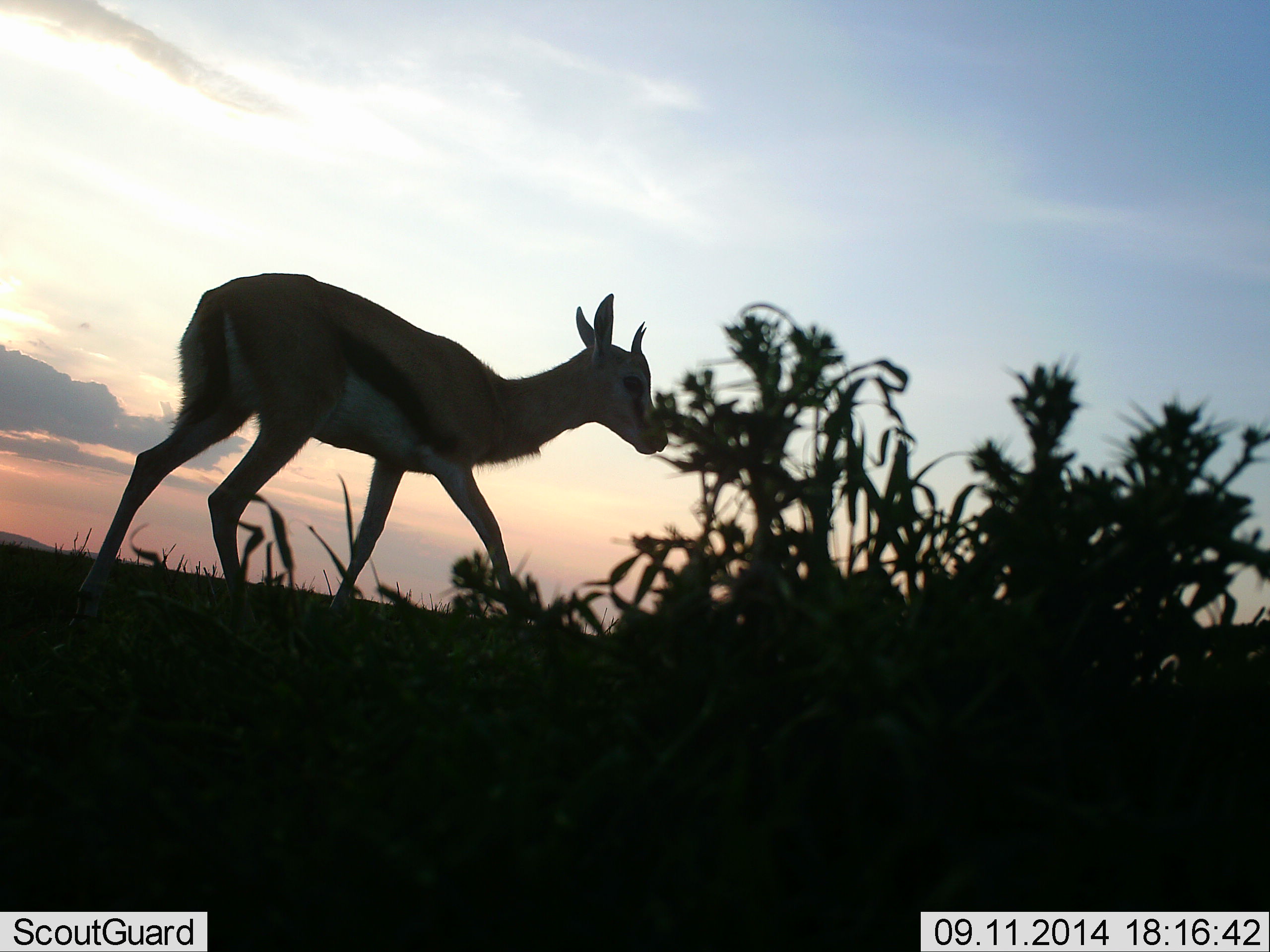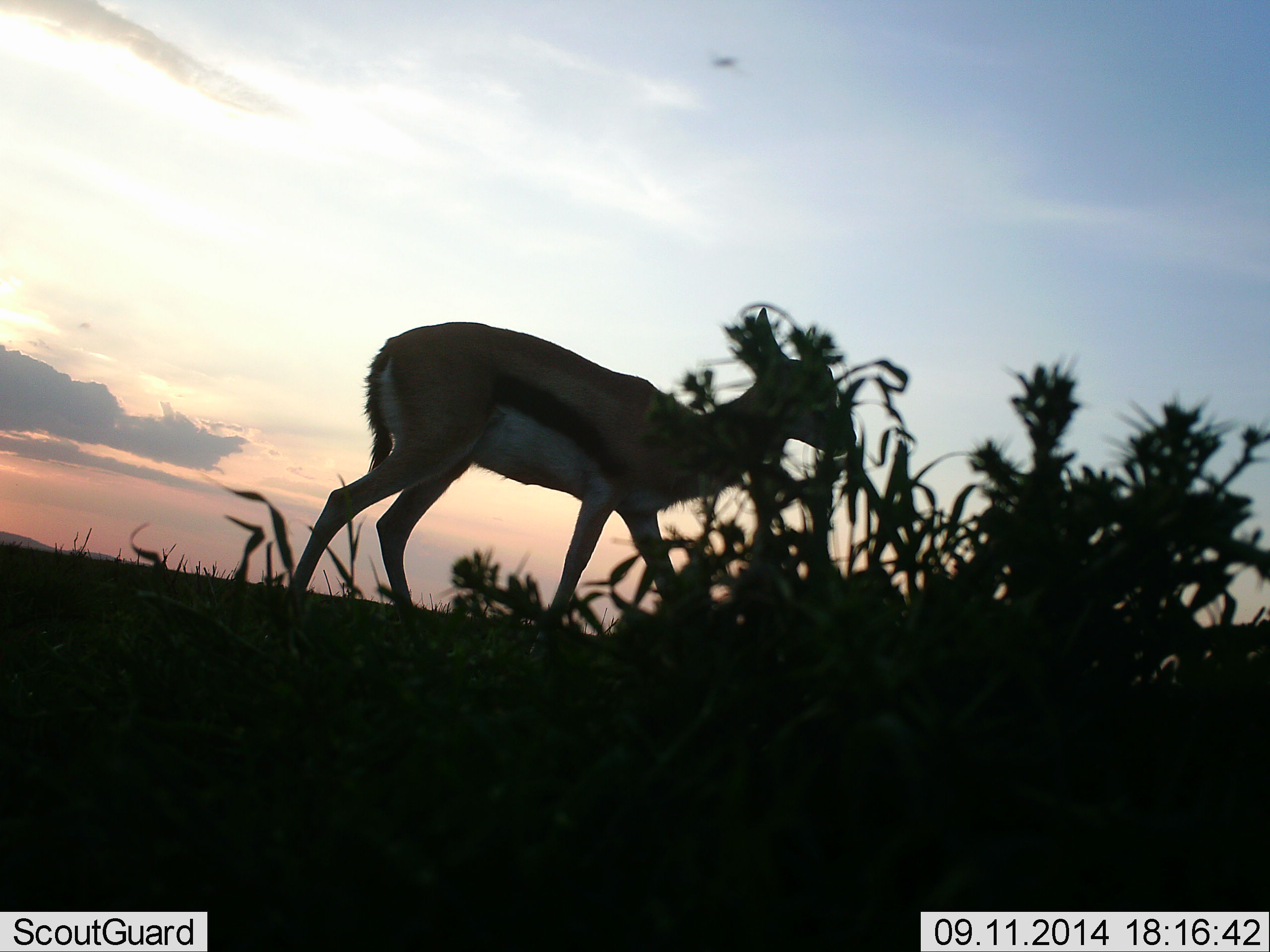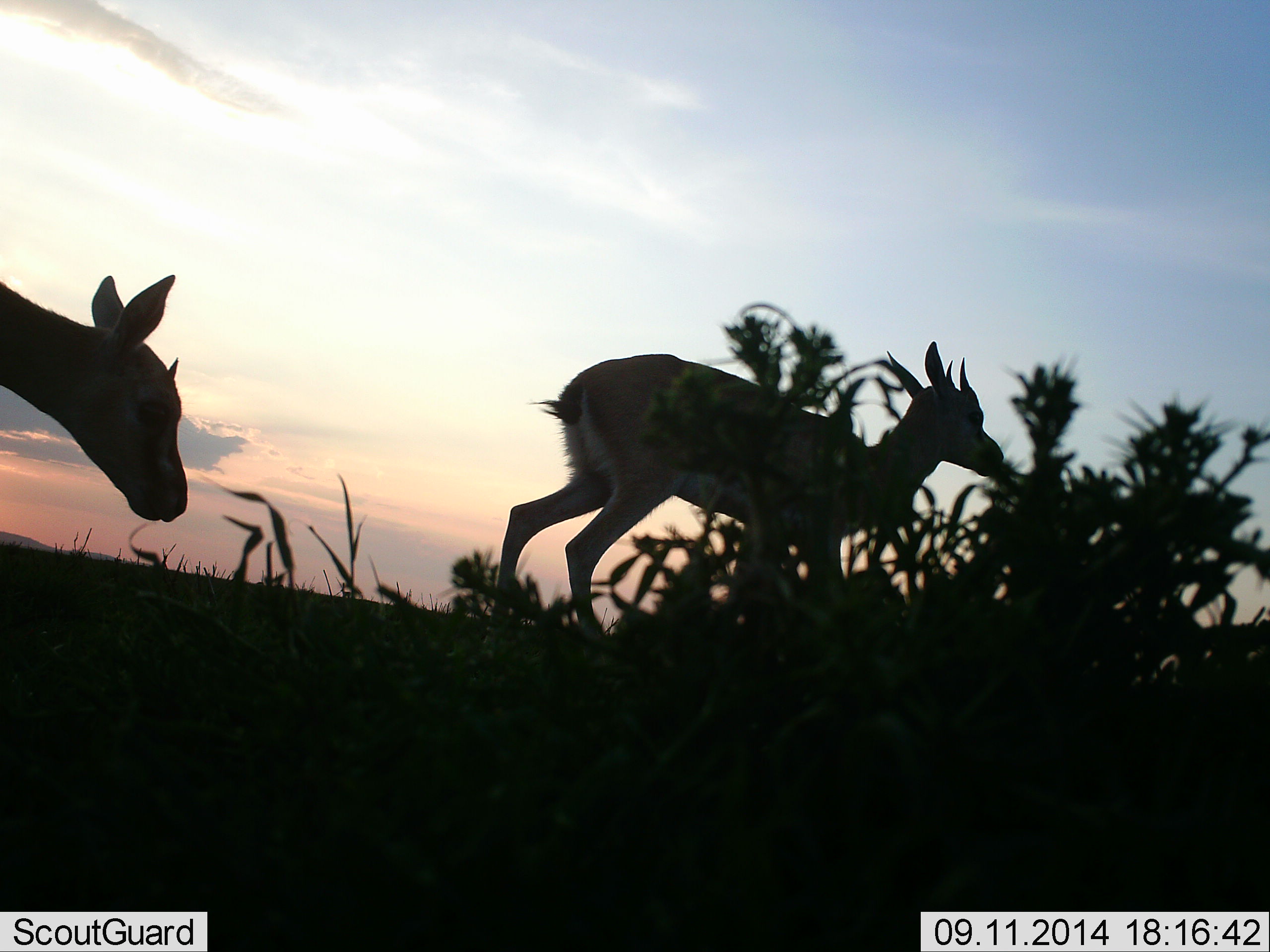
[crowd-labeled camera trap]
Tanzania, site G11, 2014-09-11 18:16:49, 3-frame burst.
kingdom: Animalia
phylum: Chordata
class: Mammalia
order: Artiodactyla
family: Bovidae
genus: Eudorcas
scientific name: Eudorcas thomsonii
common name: thomson's gazelle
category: gazellethomsons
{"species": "gazellethomsons (thomson's gazelle) (Eudorcas thomsonii)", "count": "2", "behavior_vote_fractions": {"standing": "14%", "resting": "0%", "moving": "86%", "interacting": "0%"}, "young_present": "0%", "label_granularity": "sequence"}